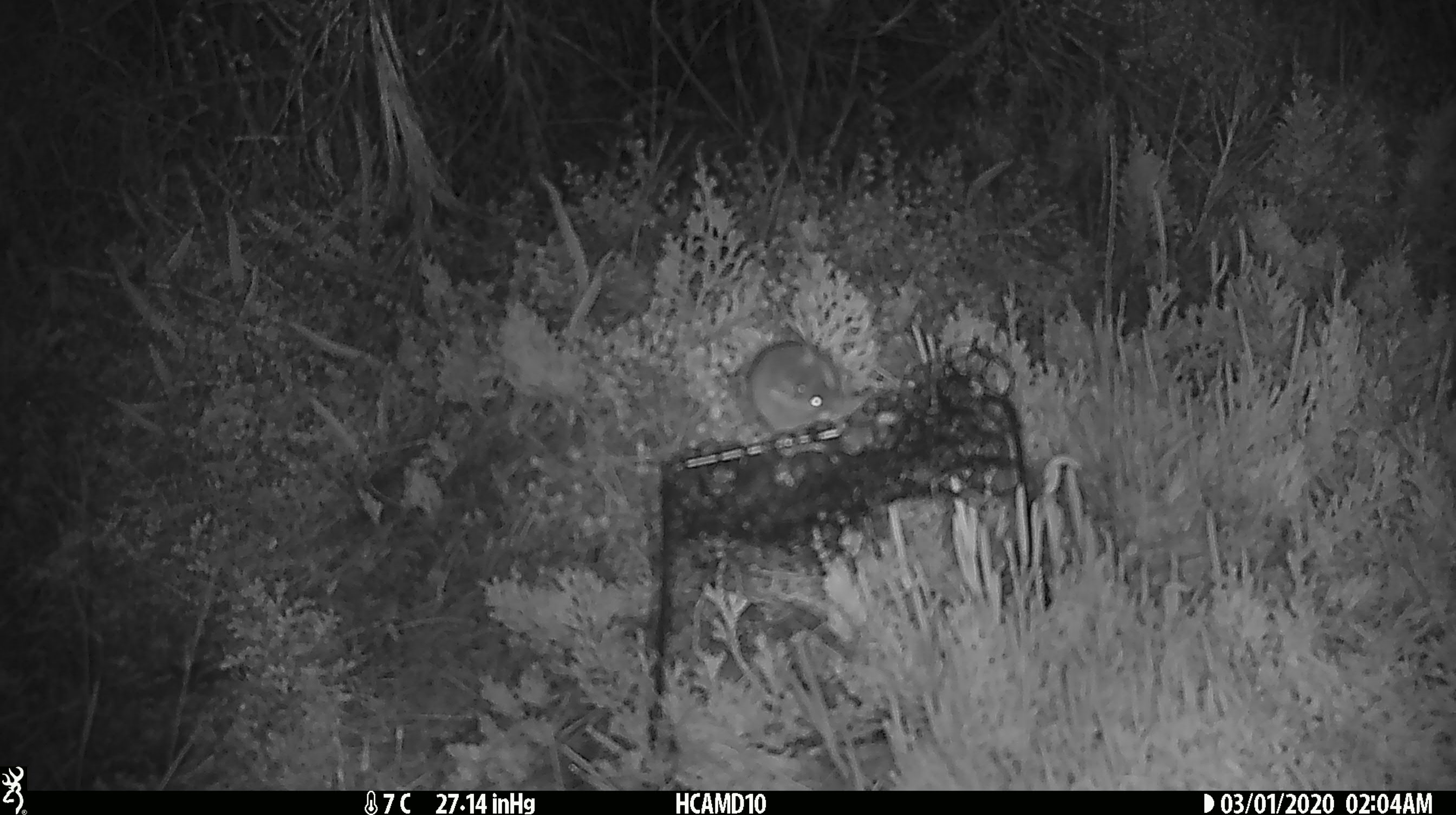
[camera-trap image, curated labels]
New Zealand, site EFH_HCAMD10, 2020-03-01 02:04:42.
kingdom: Animalia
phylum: Chordata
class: Mammalia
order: Rodentia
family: Muridae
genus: Mus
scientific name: Mus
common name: mouse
Mouse (Mus).